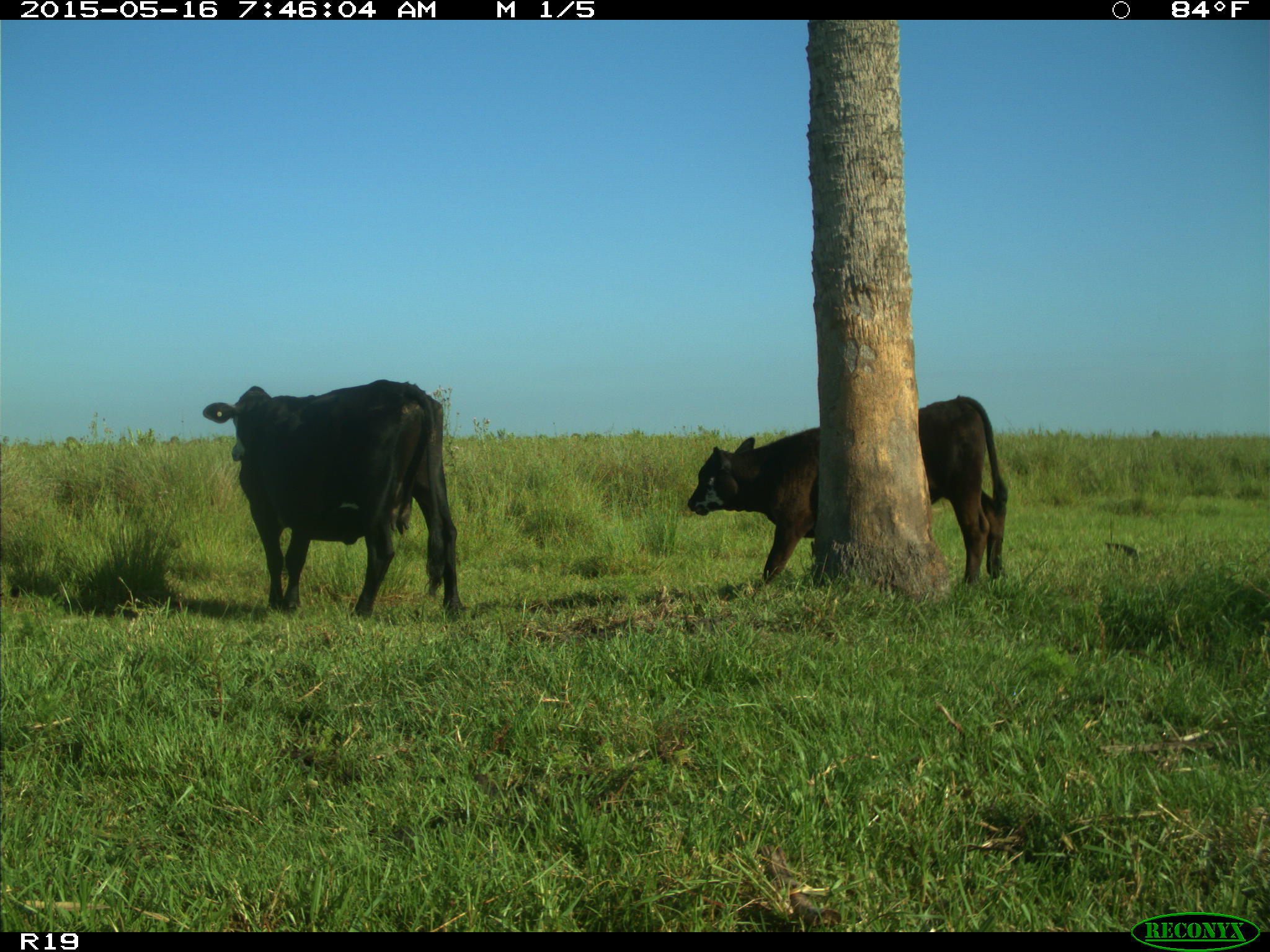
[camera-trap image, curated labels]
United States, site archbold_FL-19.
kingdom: Animalia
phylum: Chordata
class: Mammalia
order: Artiodactyla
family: Bovidae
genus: Bos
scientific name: Bos taurus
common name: domestic cow